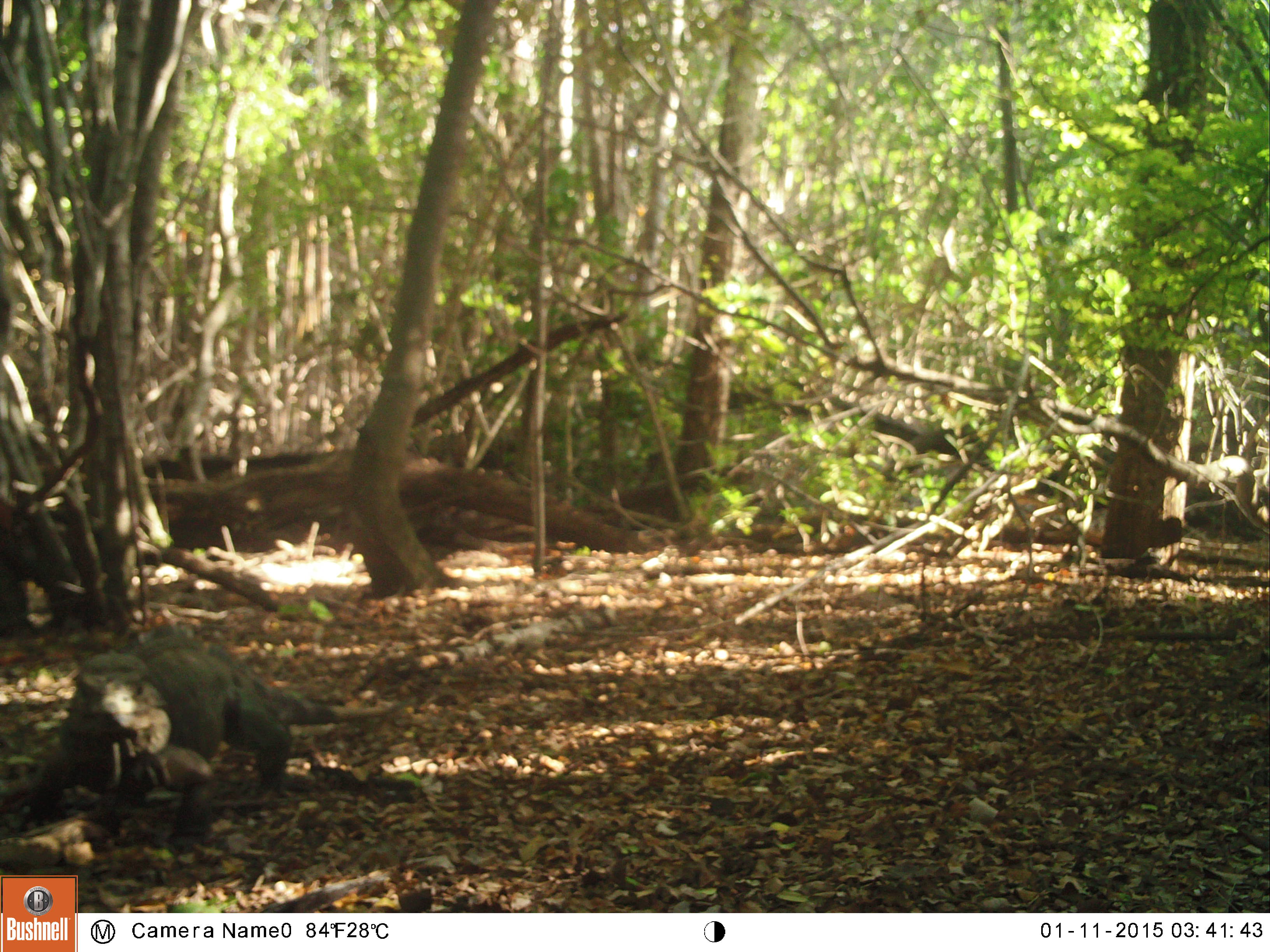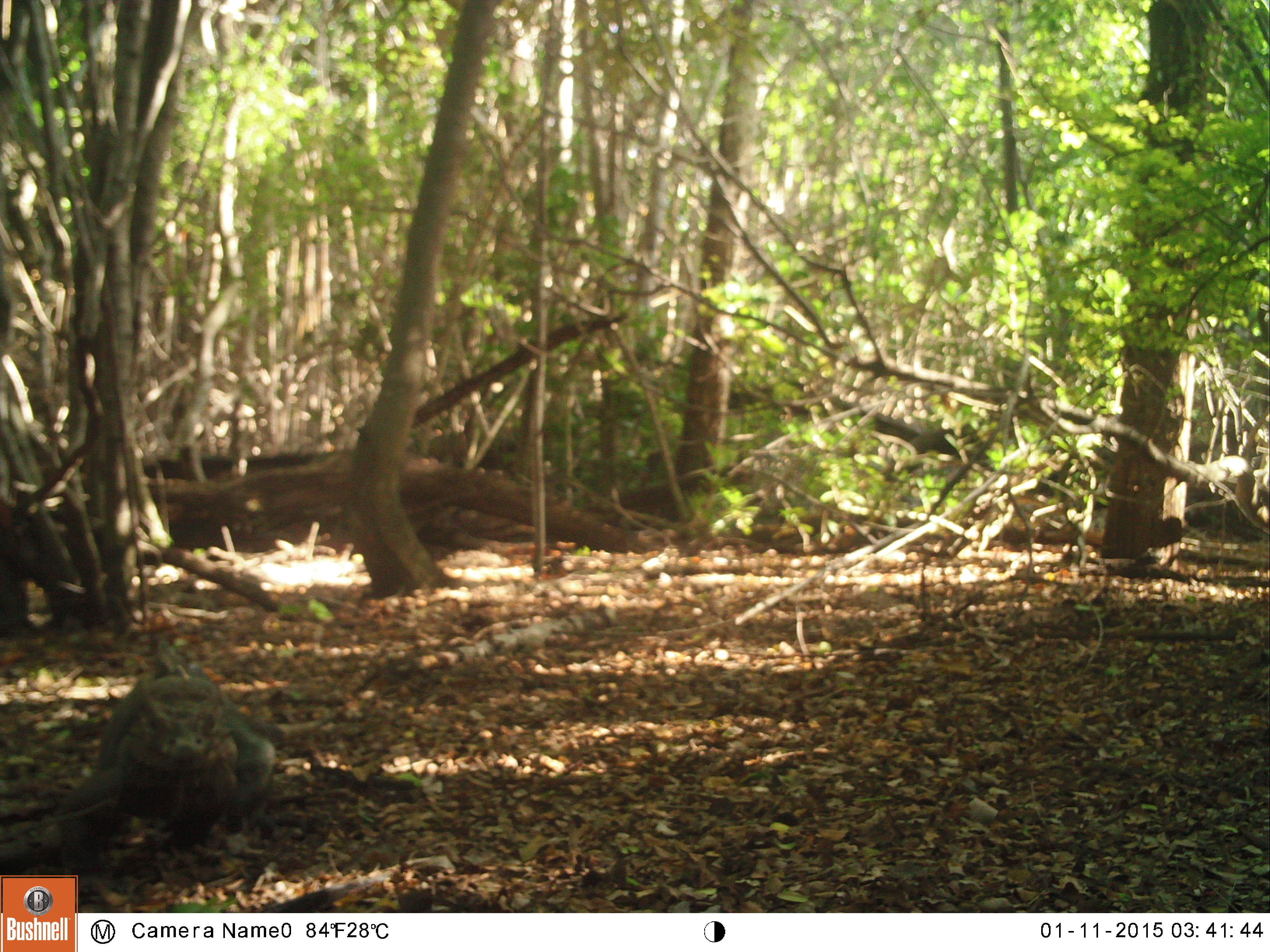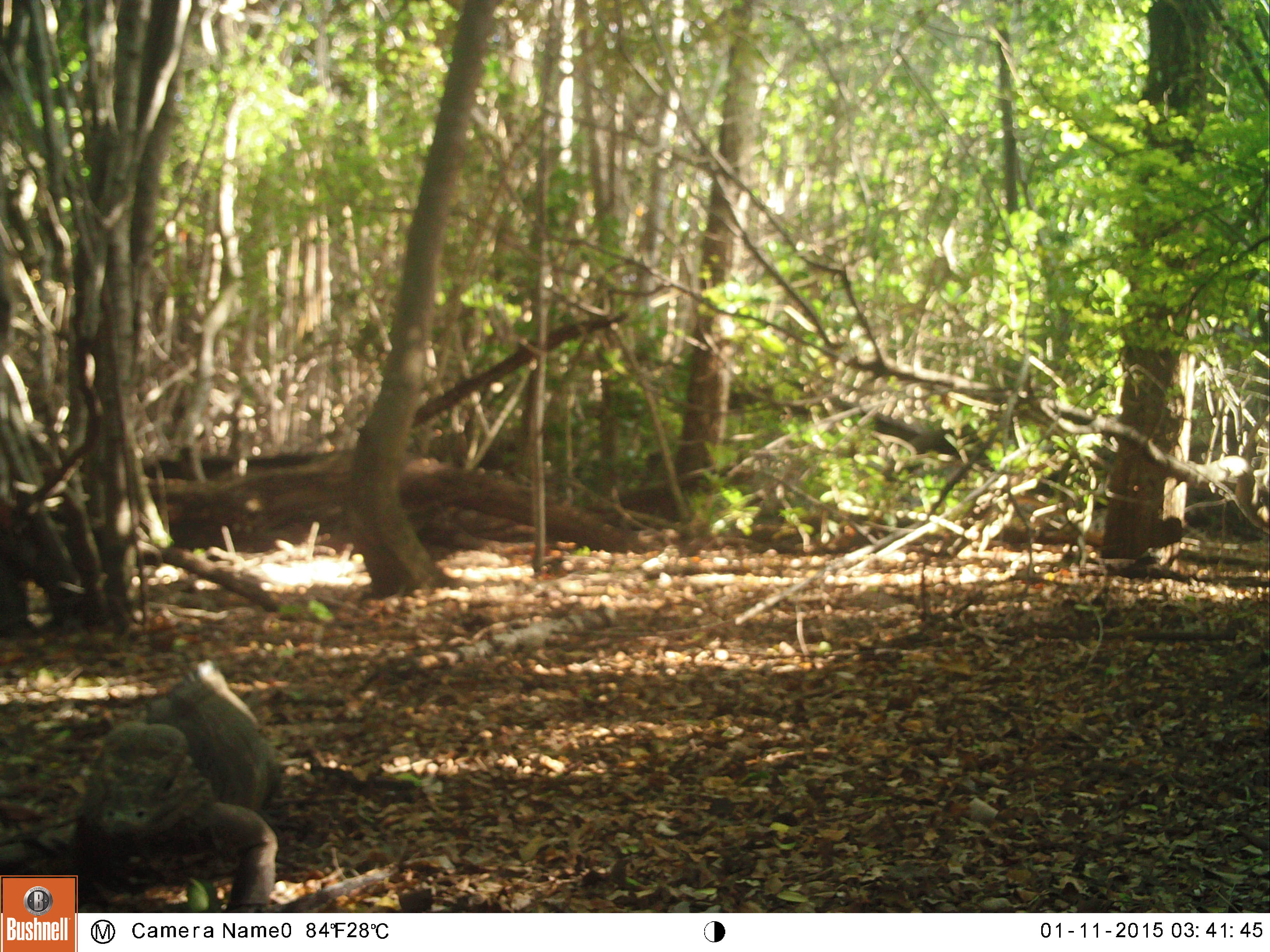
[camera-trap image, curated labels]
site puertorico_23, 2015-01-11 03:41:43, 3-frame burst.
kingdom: Animalia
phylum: Chordata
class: Reptilia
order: Squamata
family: Iguanidae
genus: Iguana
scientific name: Iguana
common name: typical iguanas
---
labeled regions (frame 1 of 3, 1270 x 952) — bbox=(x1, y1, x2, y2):
iguana: bbox=(5, 629, 287, 854)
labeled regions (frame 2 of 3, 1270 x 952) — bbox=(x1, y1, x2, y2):
iguana: bbox=(37, 665, 272, 879)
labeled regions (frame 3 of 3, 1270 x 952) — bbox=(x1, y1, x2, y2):
iguana: bbox=(66, 657, 287, 912)